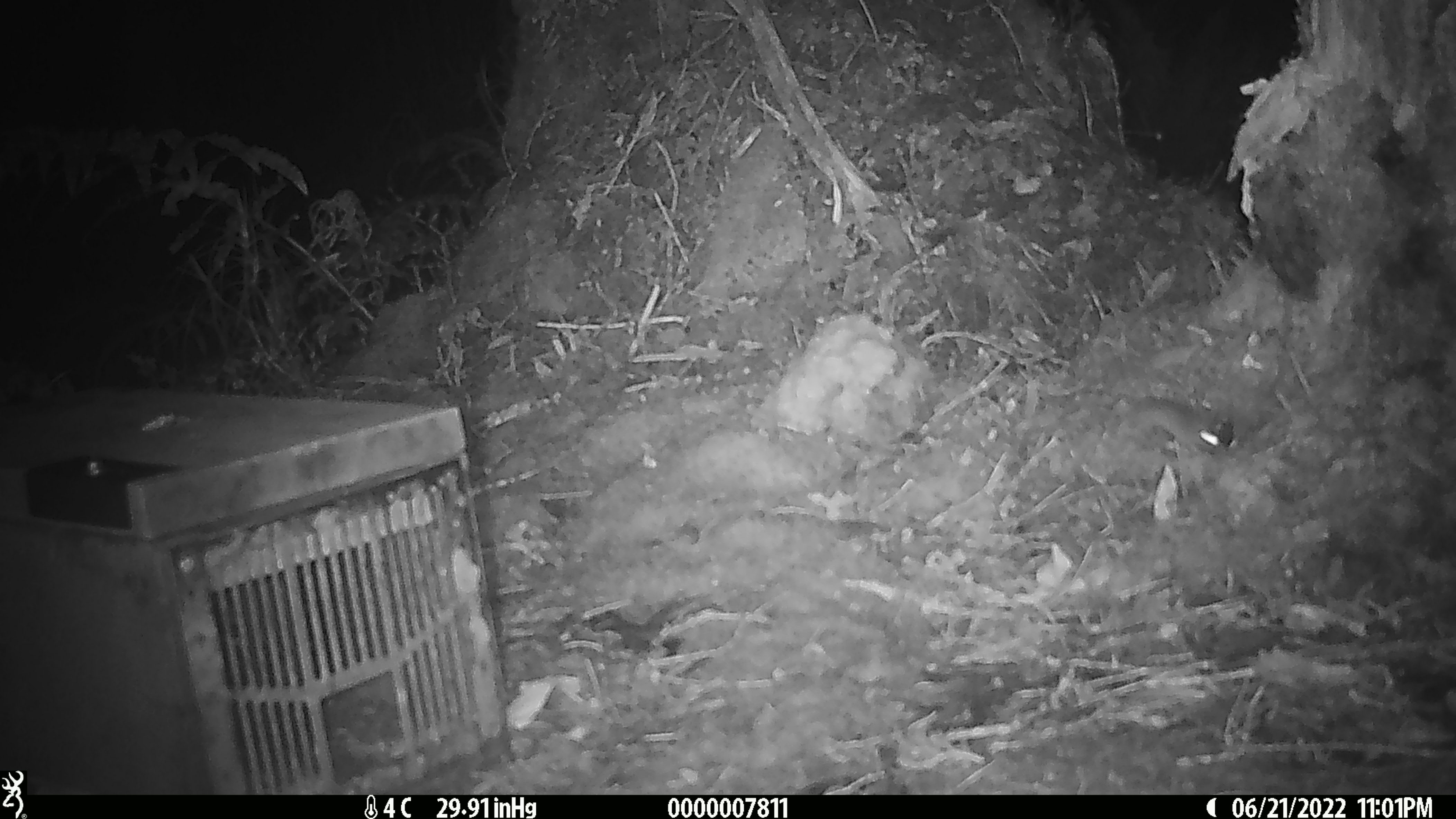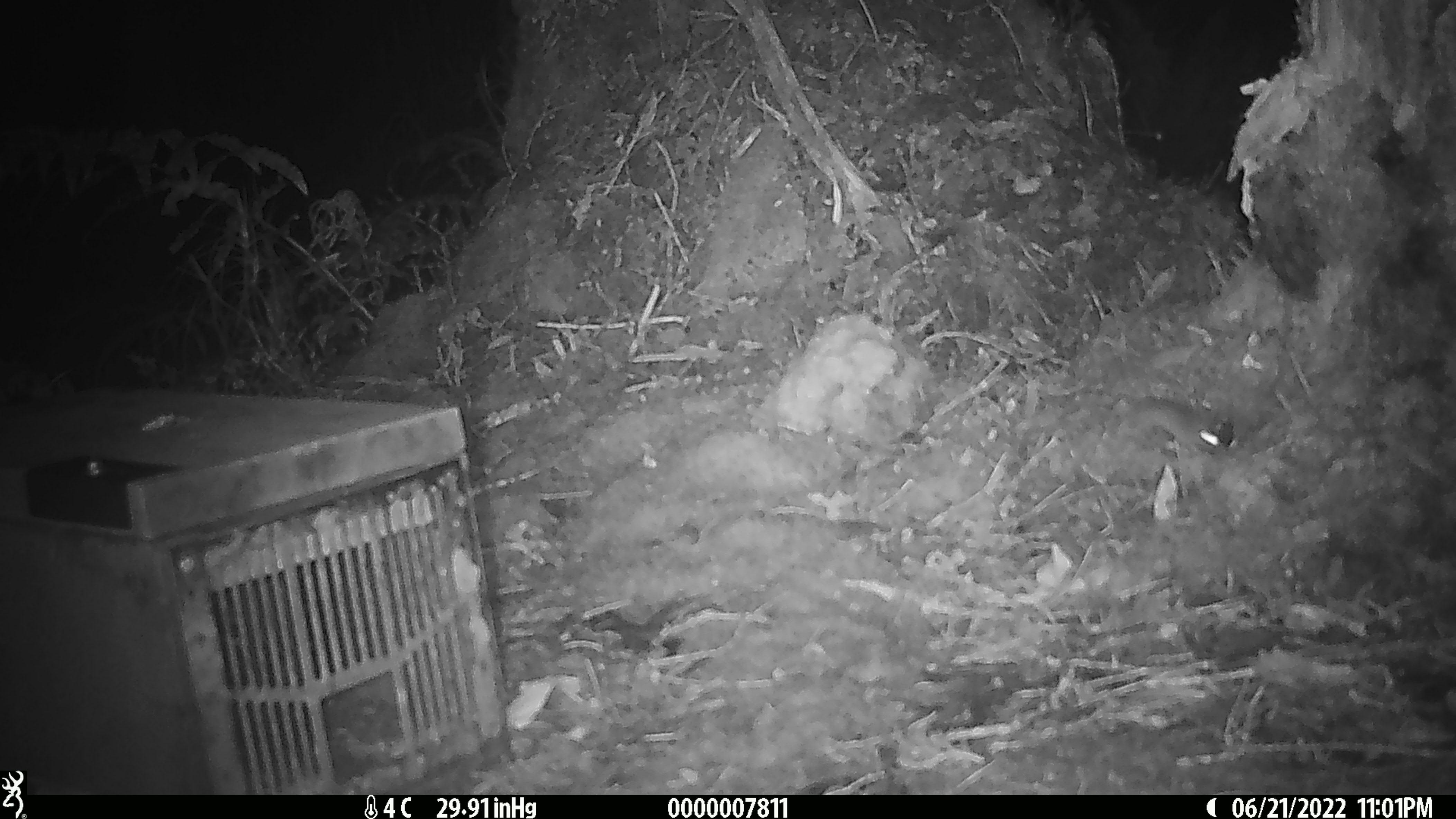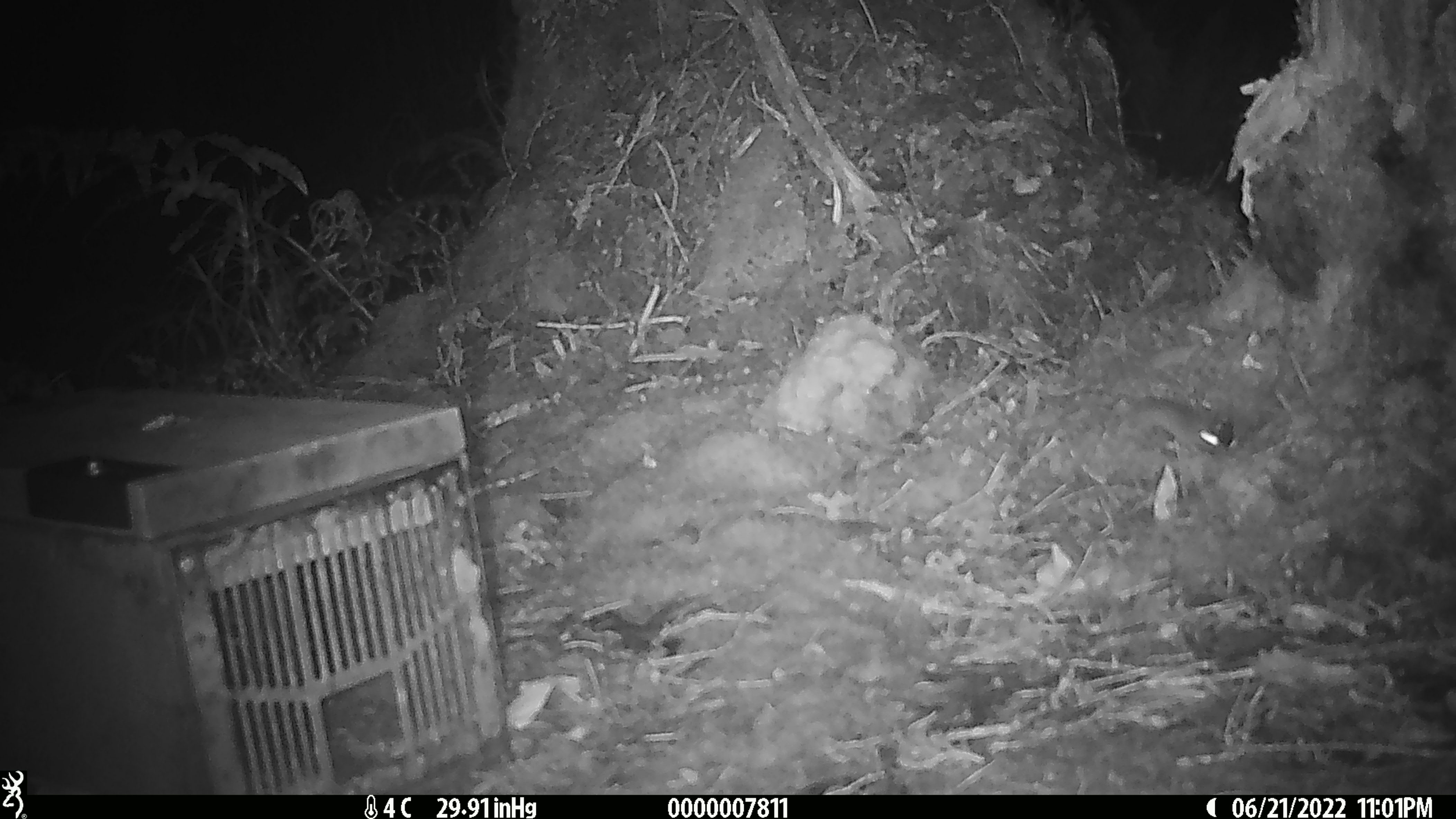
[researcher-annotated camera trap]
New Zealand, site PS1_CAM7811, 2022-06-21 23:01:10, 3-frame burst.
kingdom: Animalia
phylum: Chordata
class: Mammalia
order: Rodentia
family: Muridae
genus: Mus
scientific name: Mus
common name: mouse